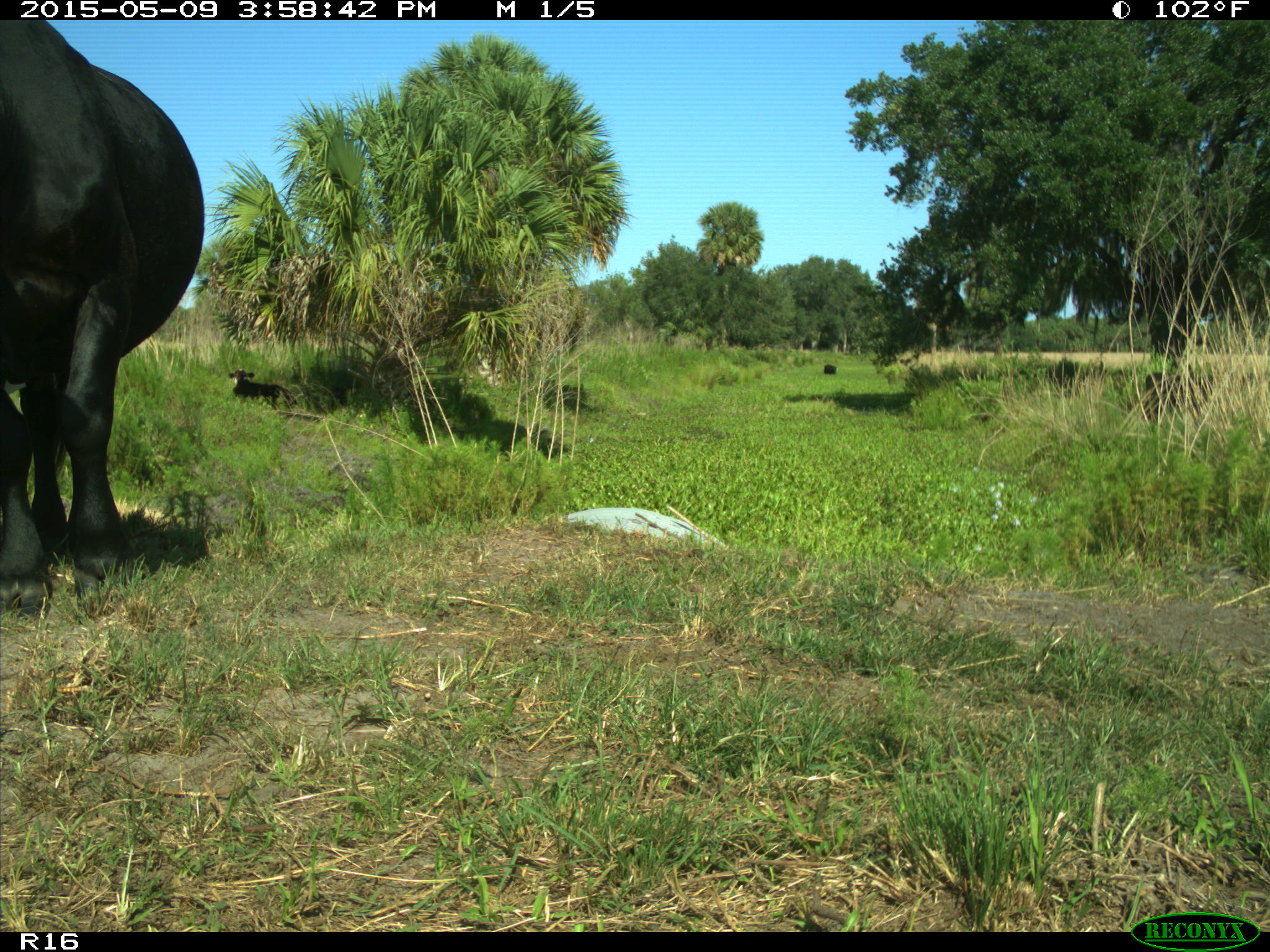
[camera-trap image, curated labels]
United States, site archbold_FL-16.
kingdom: Animalia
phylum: Chordata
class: Mammalia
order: Artiodactyla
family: Bovidae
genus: Bos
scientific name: Bos taurus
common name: domestic cow